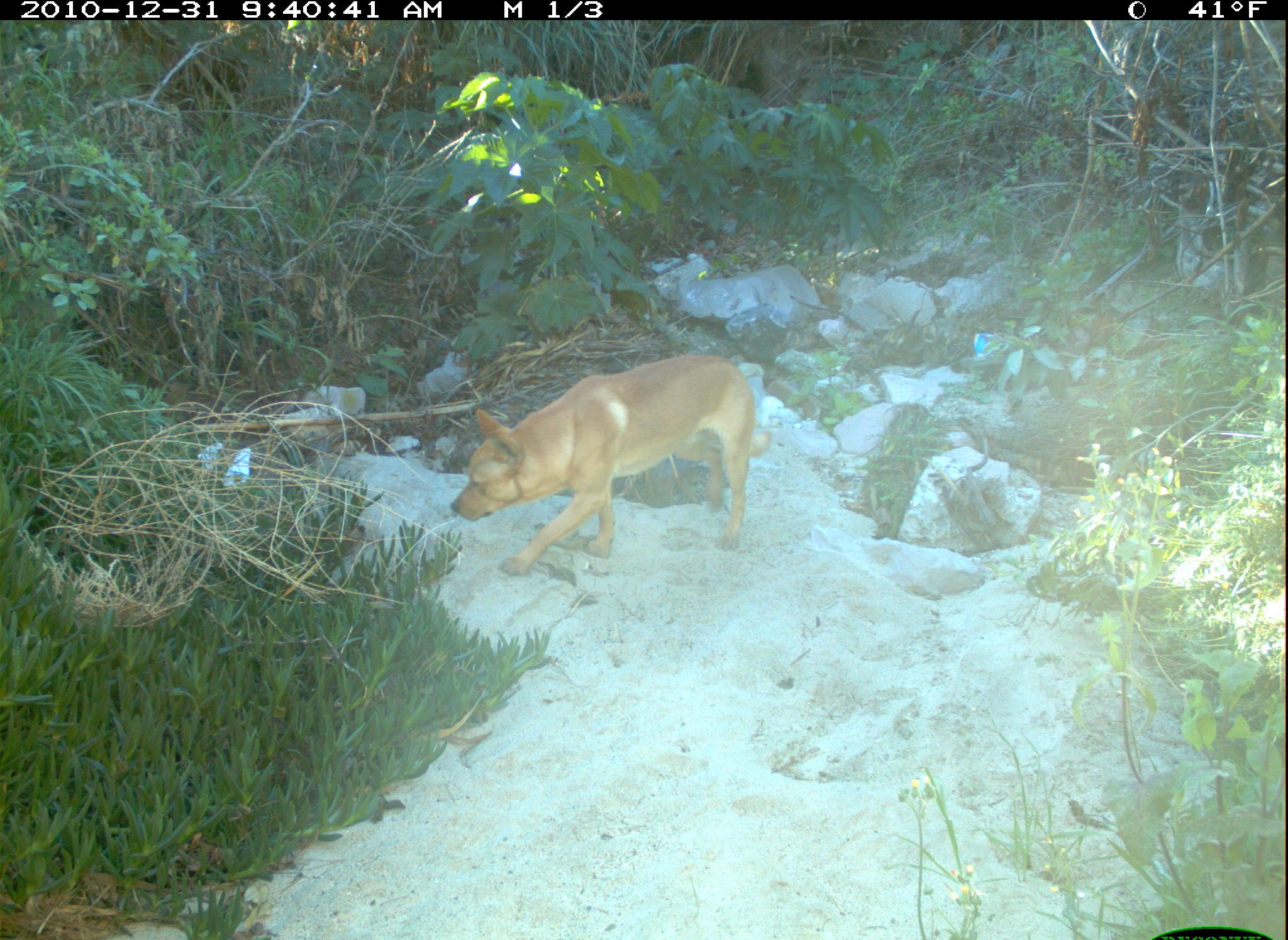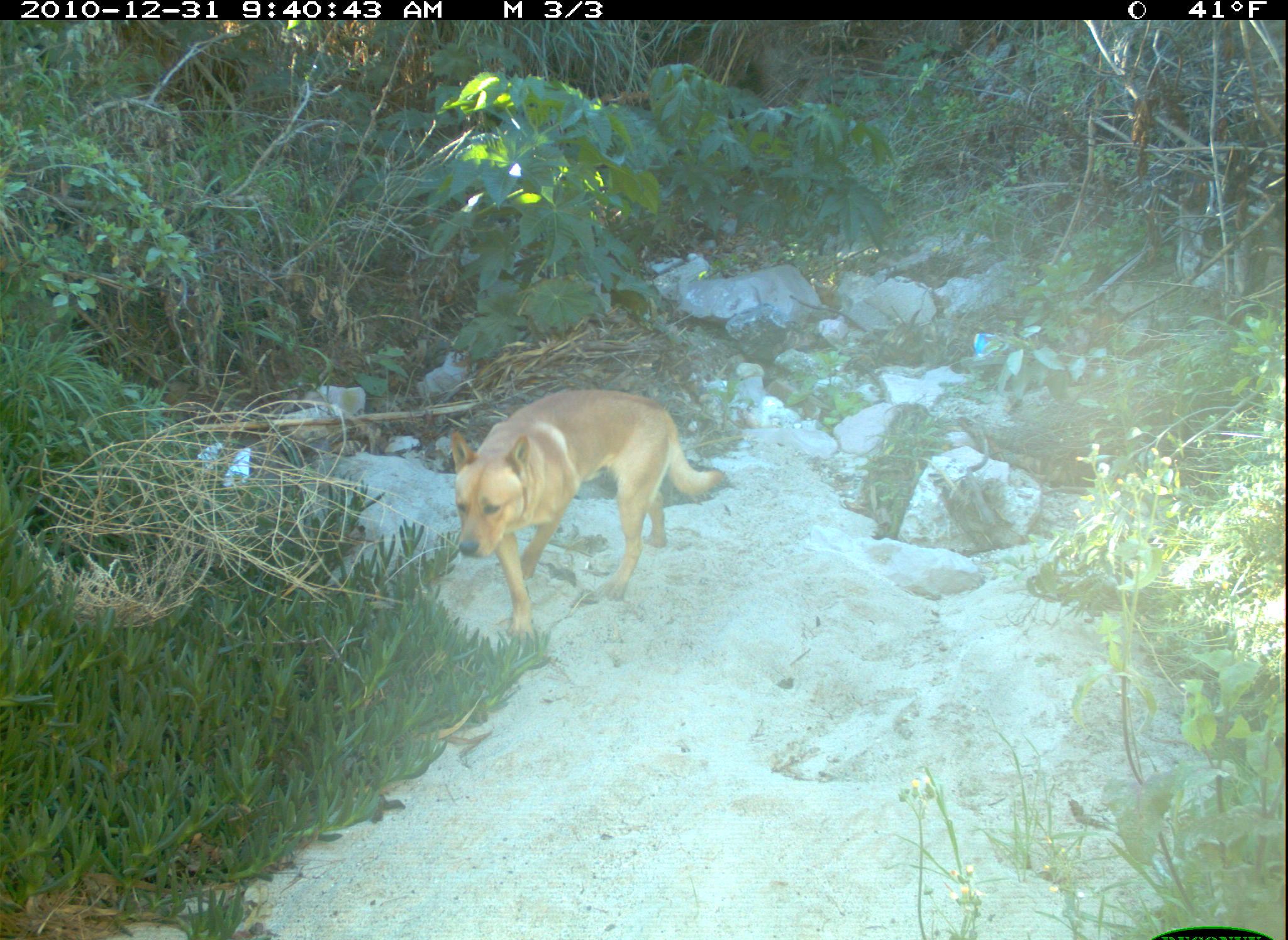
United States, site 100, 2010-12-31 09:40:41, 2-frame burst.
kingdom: Animalia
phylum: Chordata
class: Mammalia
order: Carnivora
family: Canidae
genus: Canis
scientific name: Canis familiaris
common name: domestic dog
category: dog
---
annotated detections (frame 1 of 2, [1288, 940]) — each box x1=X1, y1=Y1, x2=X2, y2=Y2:
dog: x1=452, y1=343, x2=779, y2=586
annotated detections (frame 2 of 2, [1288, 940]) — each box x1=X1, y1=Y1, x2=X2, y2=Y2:
dog: x1=444, y1=383, x2=736, y2=646